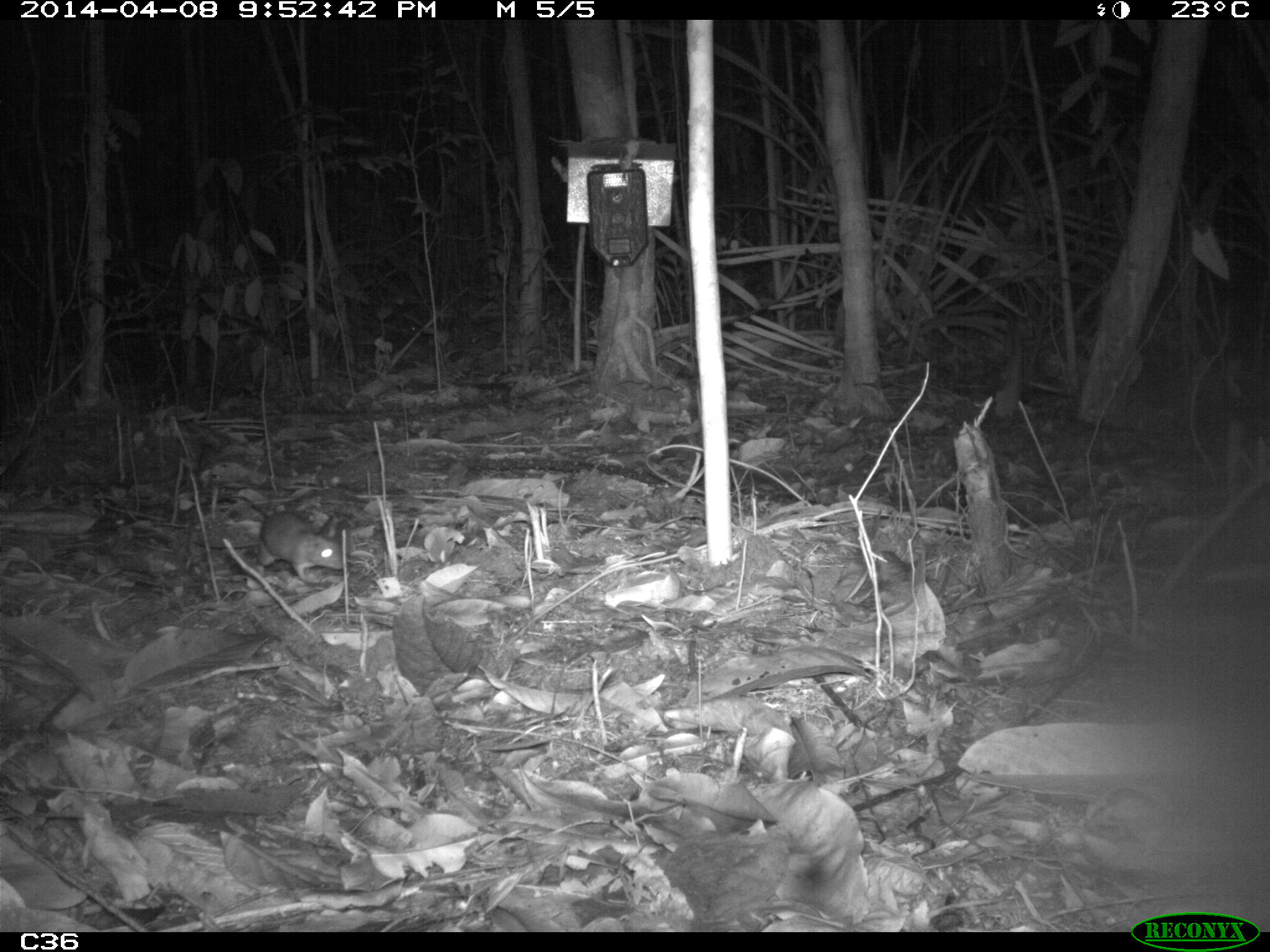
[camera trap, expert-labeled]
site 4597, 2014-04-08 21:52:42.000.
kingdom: Animalia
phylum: Chordata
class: Mammalia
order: Rodentia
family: Muridae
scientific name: Muridae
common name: mice, rats, and gerbils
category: unknown mouse or rat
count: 1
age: adult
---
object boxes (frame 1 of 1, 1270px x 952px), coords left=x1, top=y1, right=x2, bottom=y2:
unknown mouse or rat: left=230, top=494, right=344, bottom=582